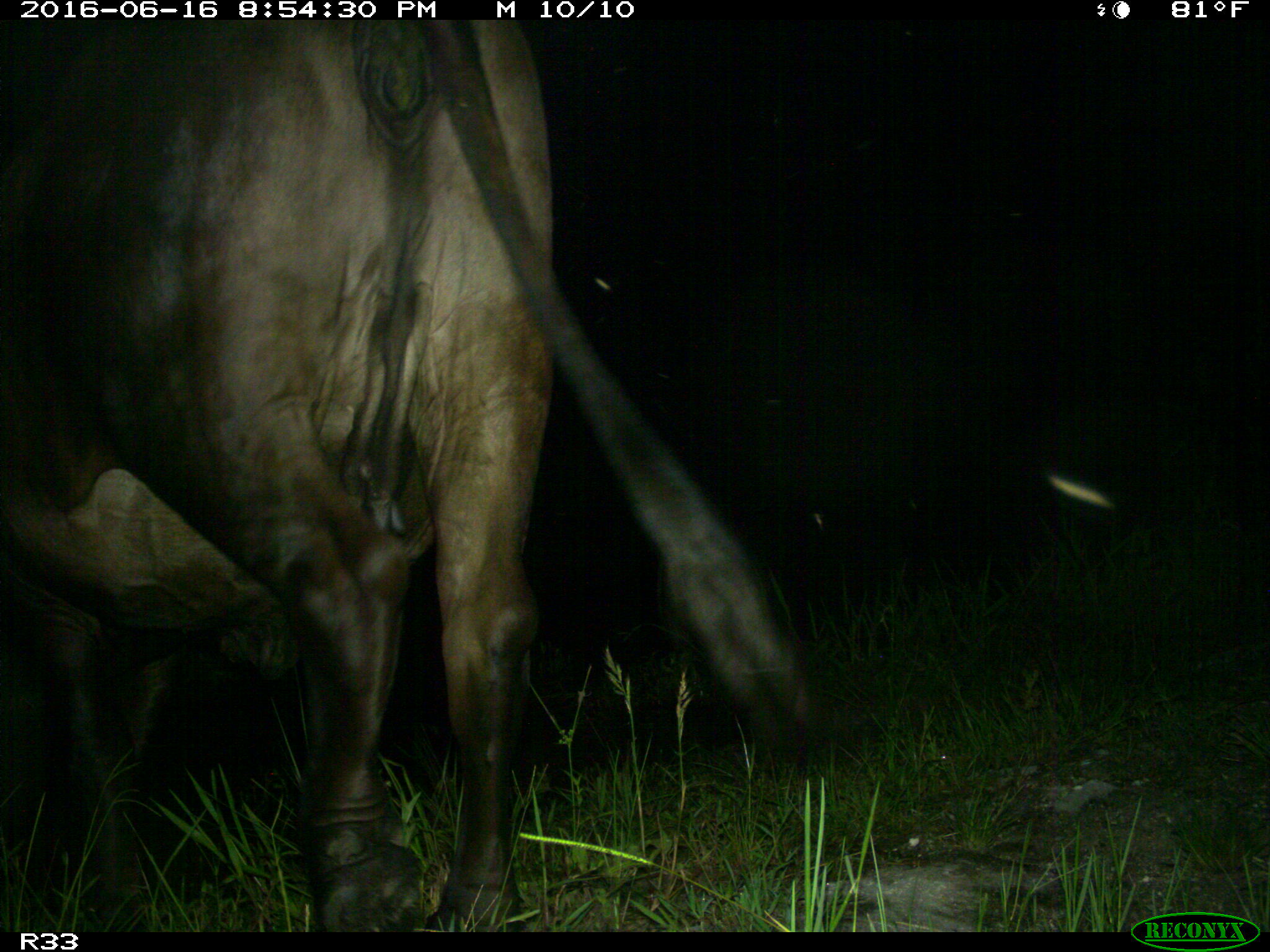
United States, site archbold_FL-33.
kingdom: Animalia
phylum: Chordata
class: Mammalia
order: Artiodactyla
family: Bovidae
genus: Bos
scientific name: Bos taurus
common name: domestic cow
Bos taurus (domestic cow).